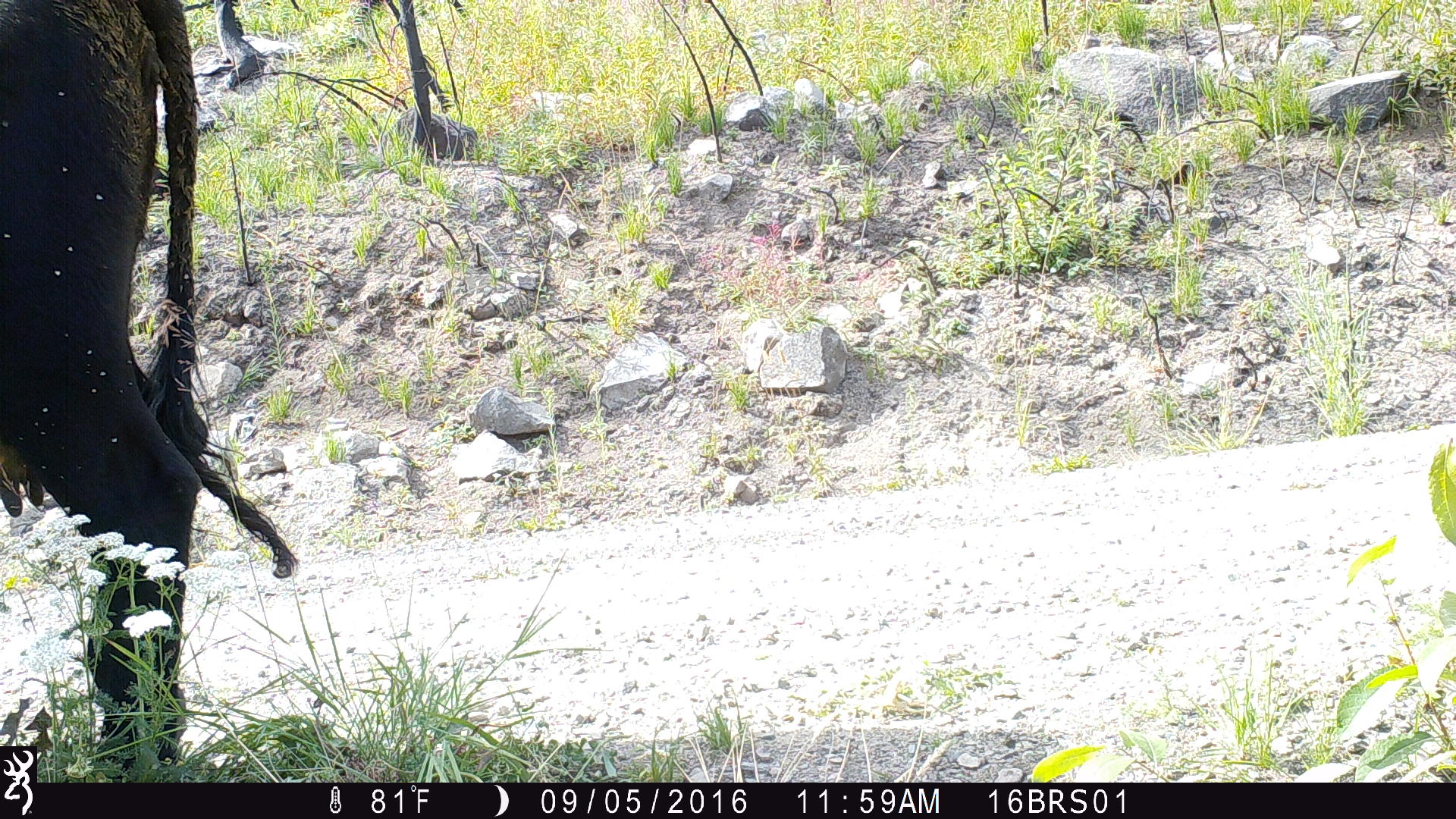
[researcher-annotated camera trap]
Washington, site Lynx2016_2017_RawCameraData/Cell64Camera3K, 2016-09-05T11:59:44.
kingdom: Animalia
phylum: Chordata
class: Mammalia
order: Artiodactyla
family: Bovidae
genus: Bos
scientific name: Bos taurus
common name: domestic cattle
Domestic cattle (Bos taurus). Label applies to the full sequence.